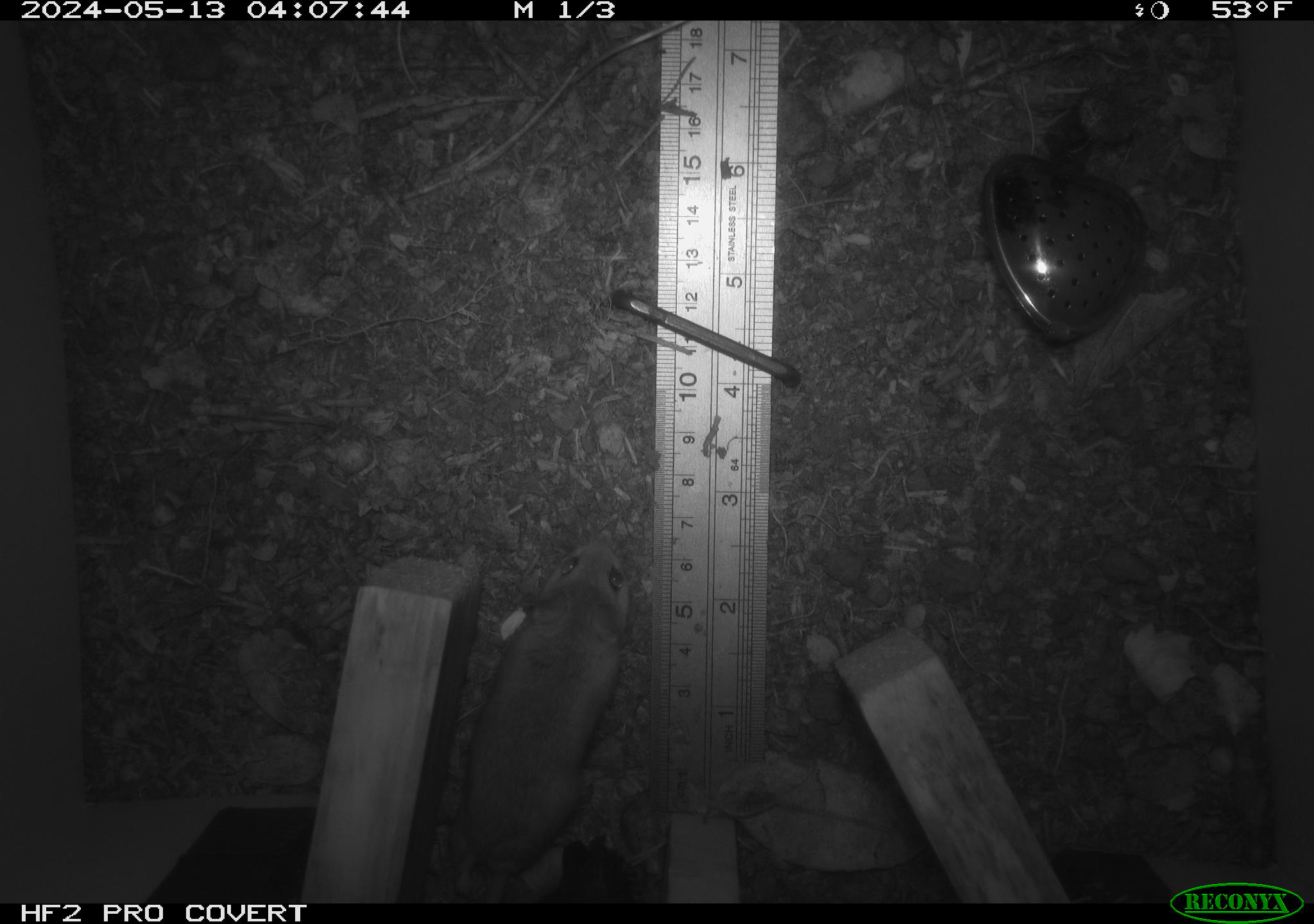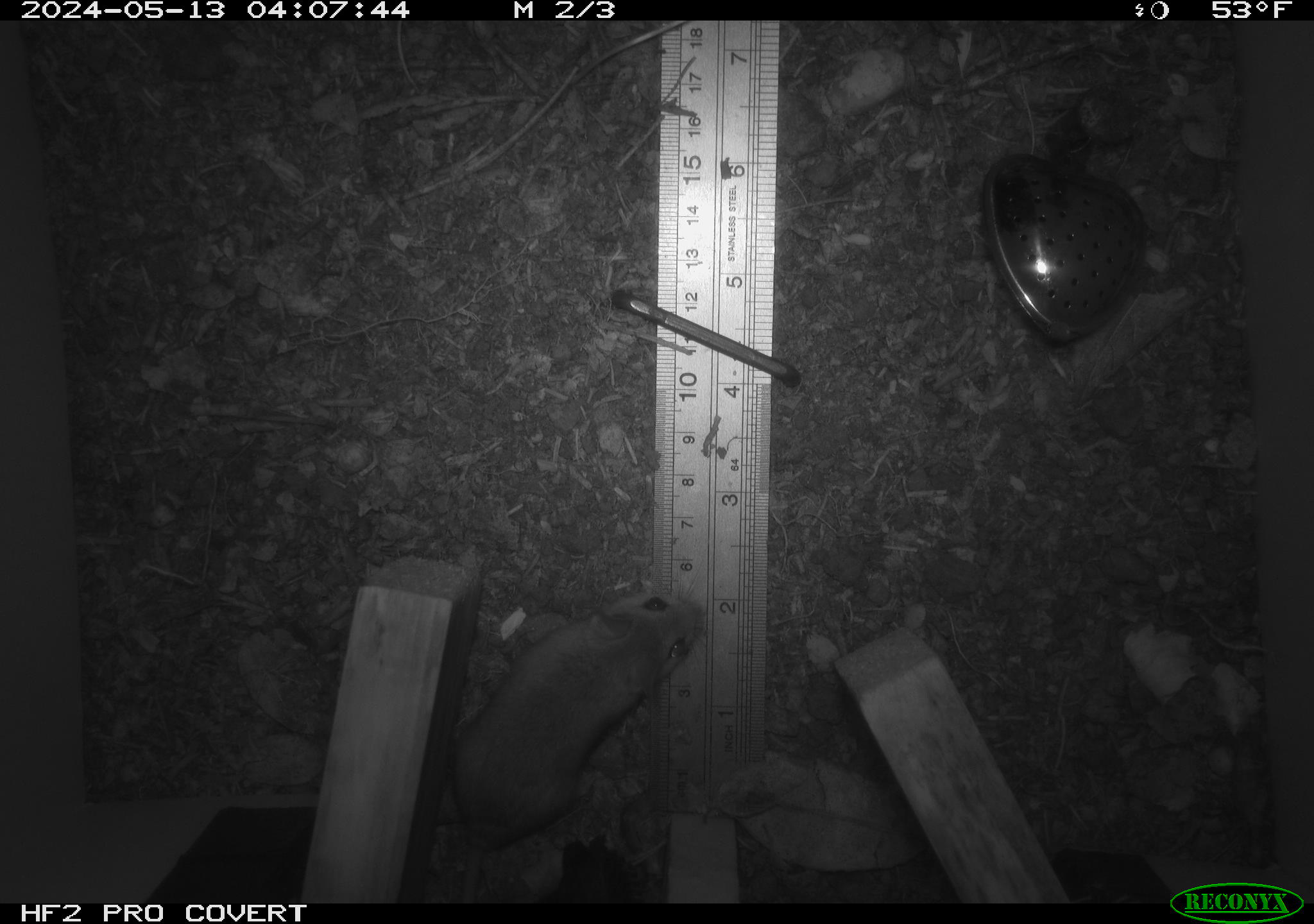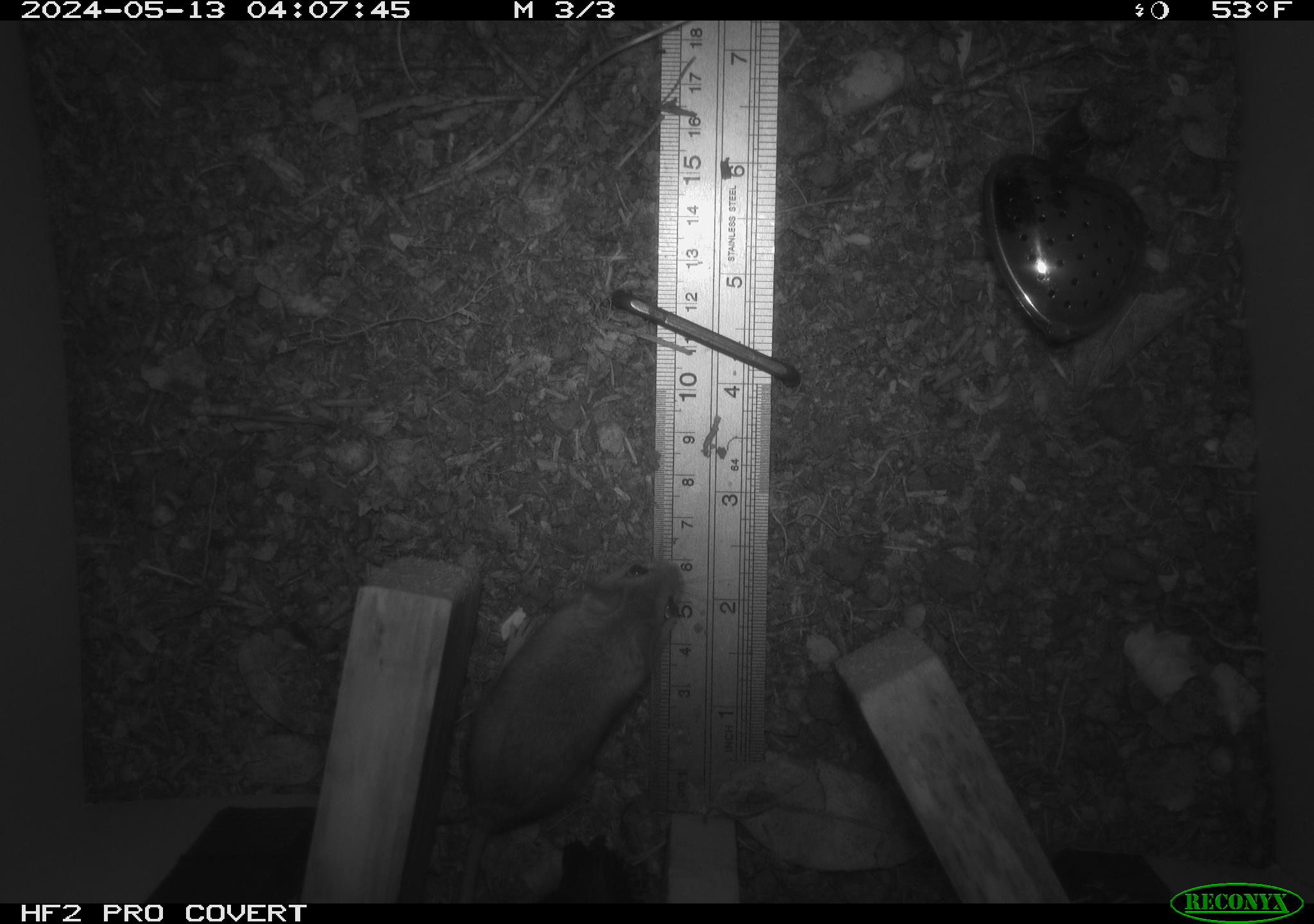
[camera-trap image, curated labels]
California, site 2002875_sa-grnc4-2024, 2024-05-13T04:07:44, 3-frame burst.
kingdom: Animalia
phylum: Chordata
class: Mammalia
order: Rodentia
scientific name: Rodentia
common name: rodent